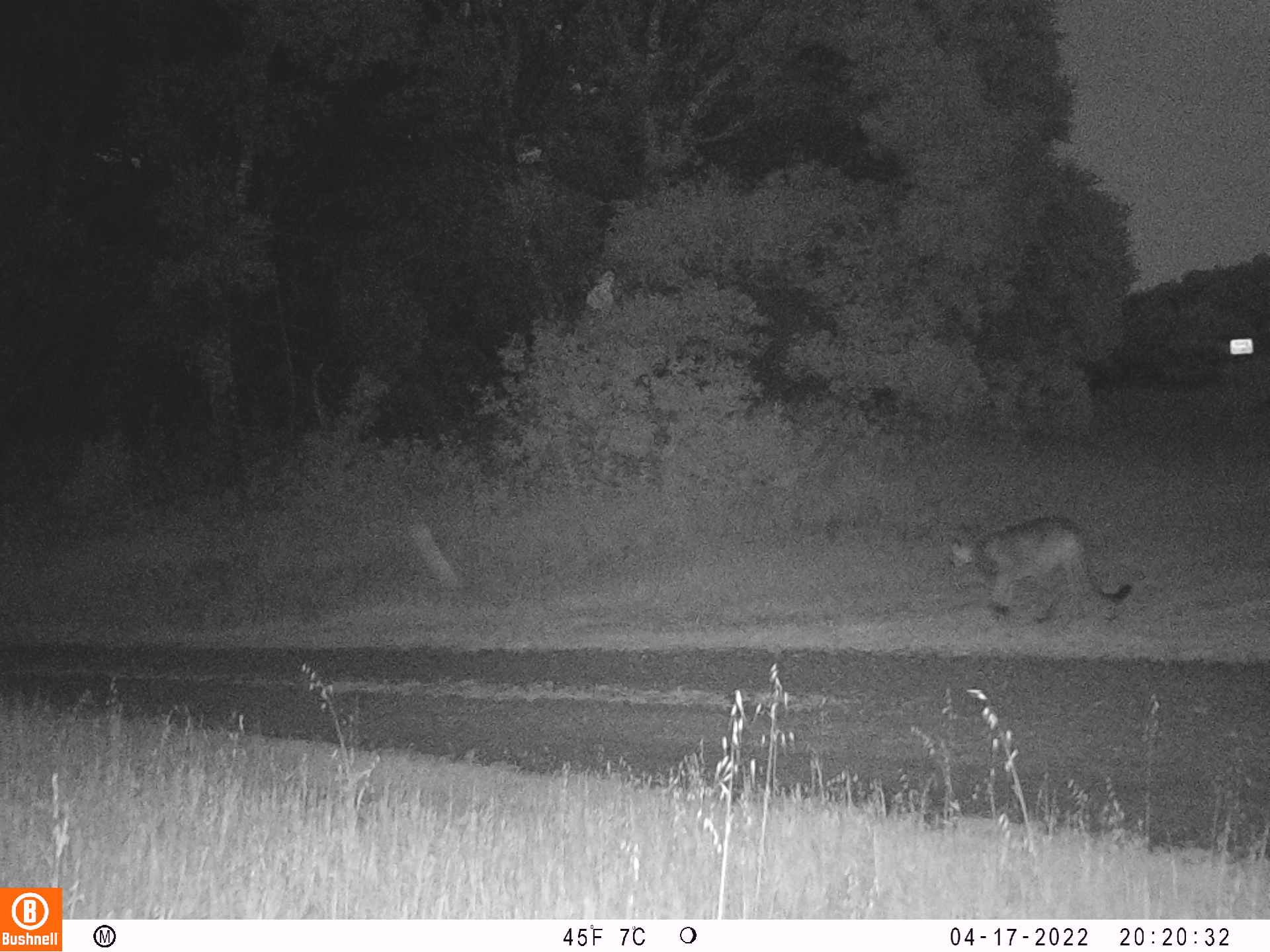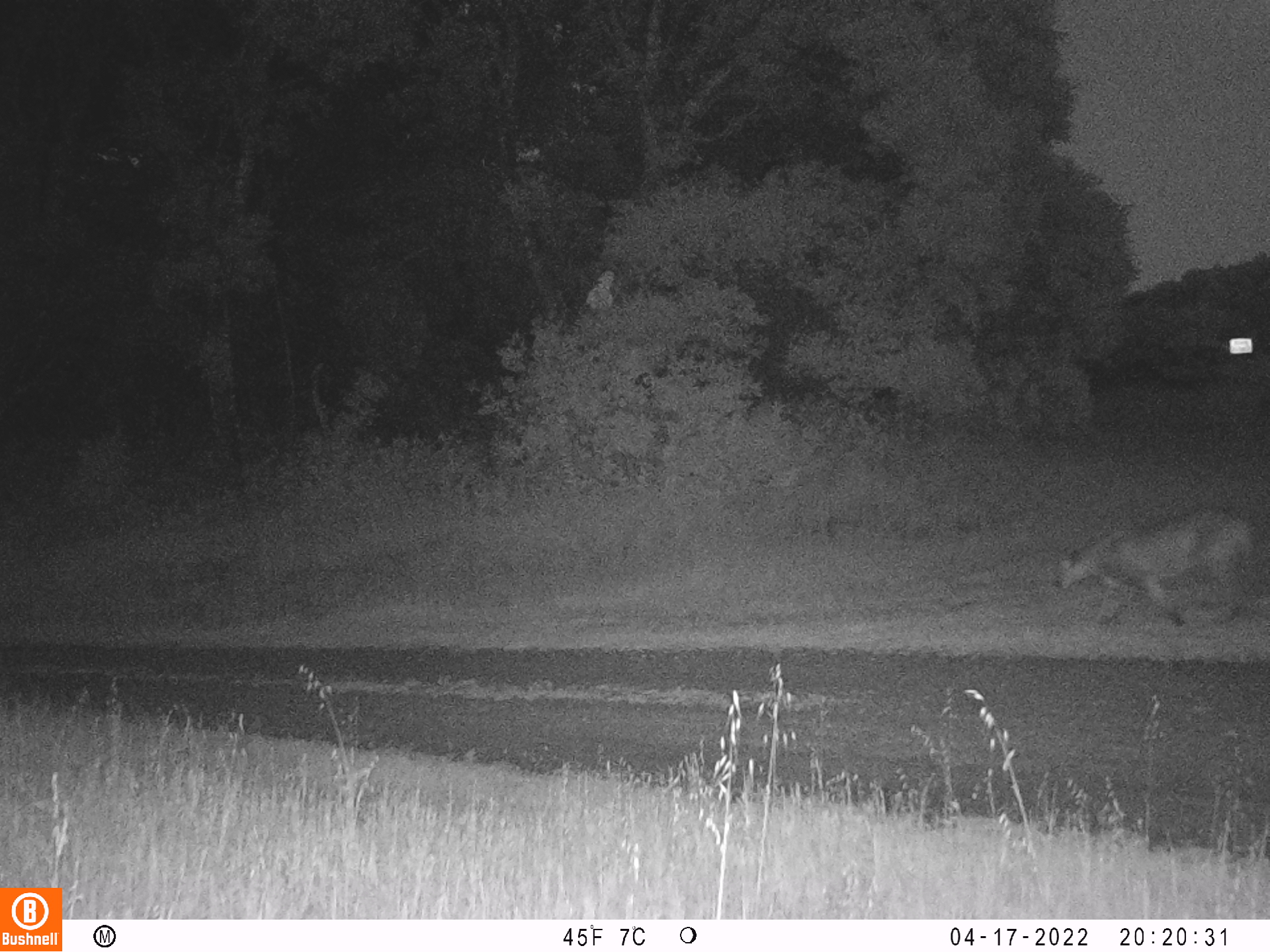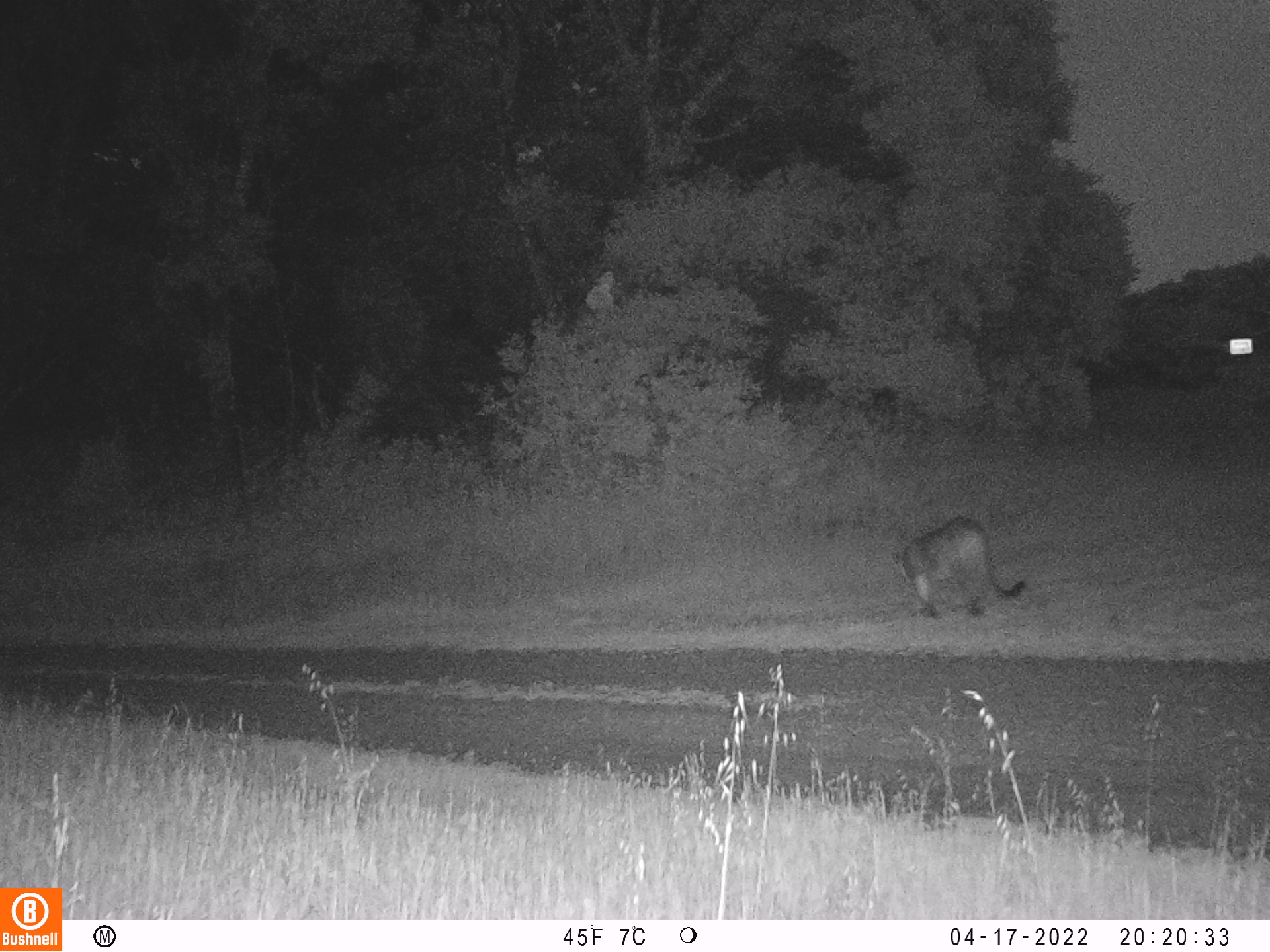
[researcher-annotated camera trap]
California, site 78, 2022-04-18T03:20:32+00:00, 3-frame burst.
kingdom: Animalia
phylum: Chordata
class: Mammalia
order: Carnivora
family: Felidae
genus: Puma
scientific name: Puma concolor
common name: puma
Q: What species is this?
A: Puma (Puma concolor).